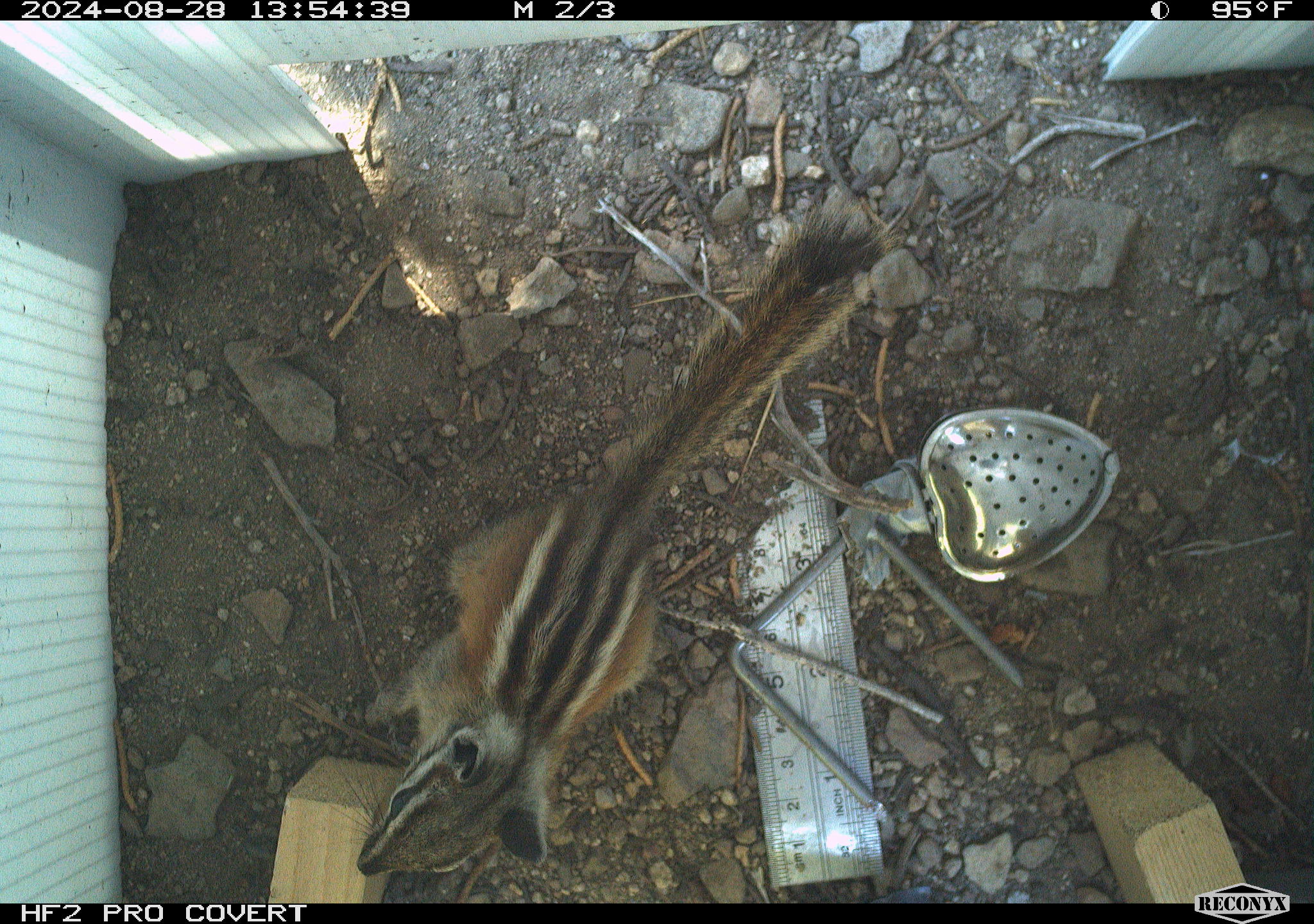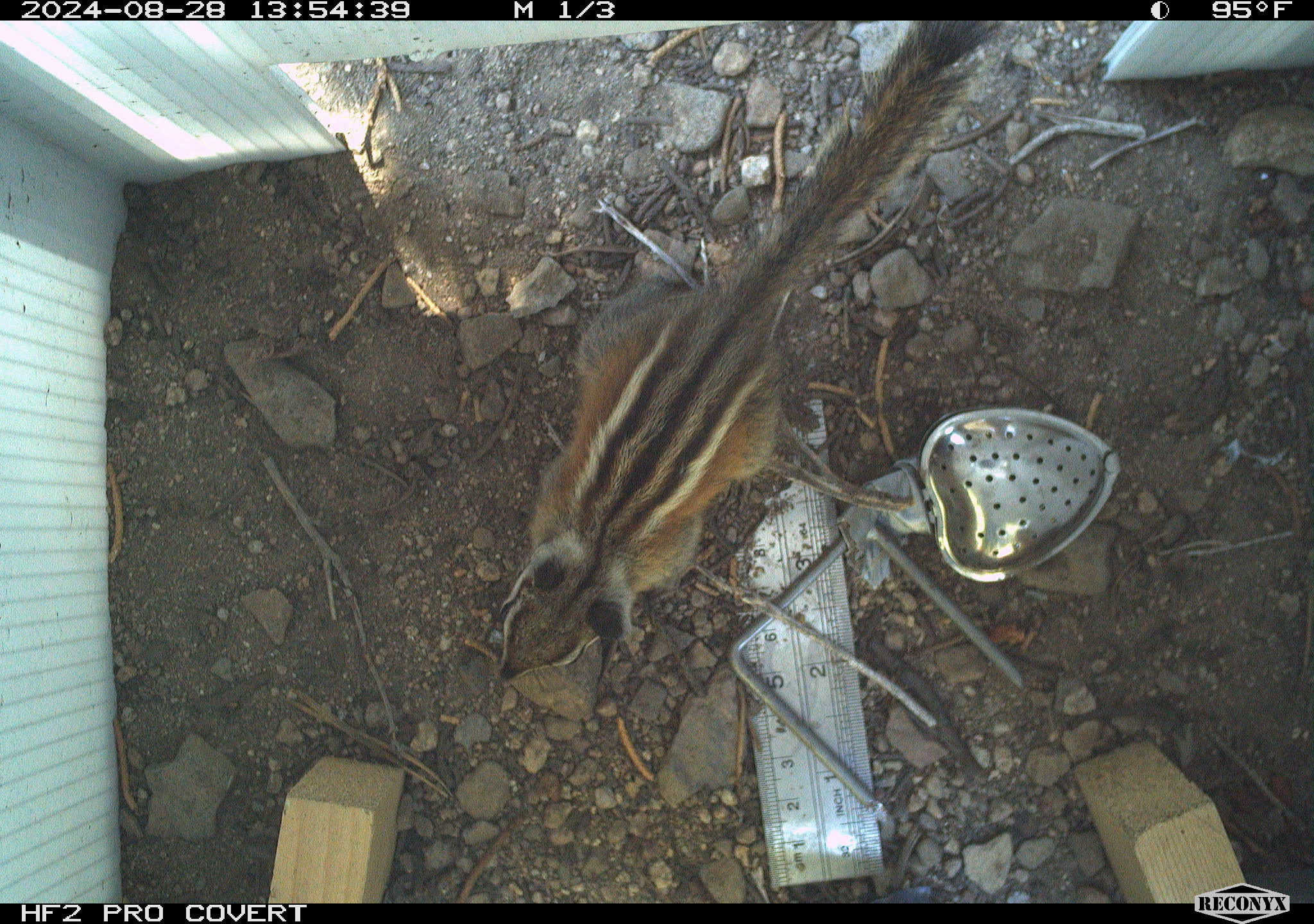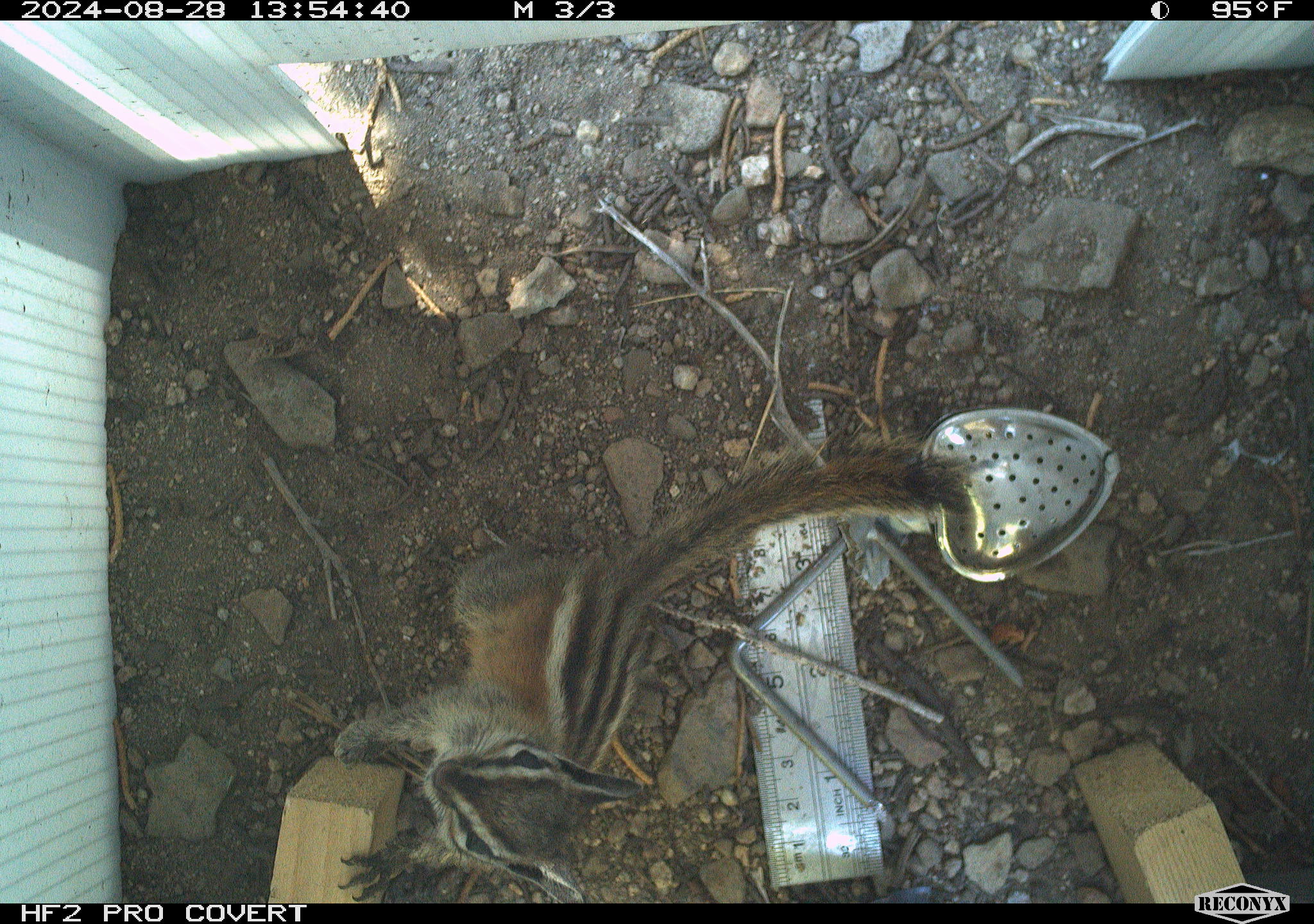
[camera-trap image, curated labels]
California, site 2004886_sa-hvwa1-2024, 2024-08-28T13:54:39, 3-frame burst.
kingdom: Animalia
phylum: Chordata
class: Mammalia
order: Rodentia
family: Sciuridae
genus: Neotamias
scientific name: Neotamias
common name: western chipmunks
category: neotamias species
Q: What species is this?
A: Neotamias species (western chipmunks) (Neotamias).